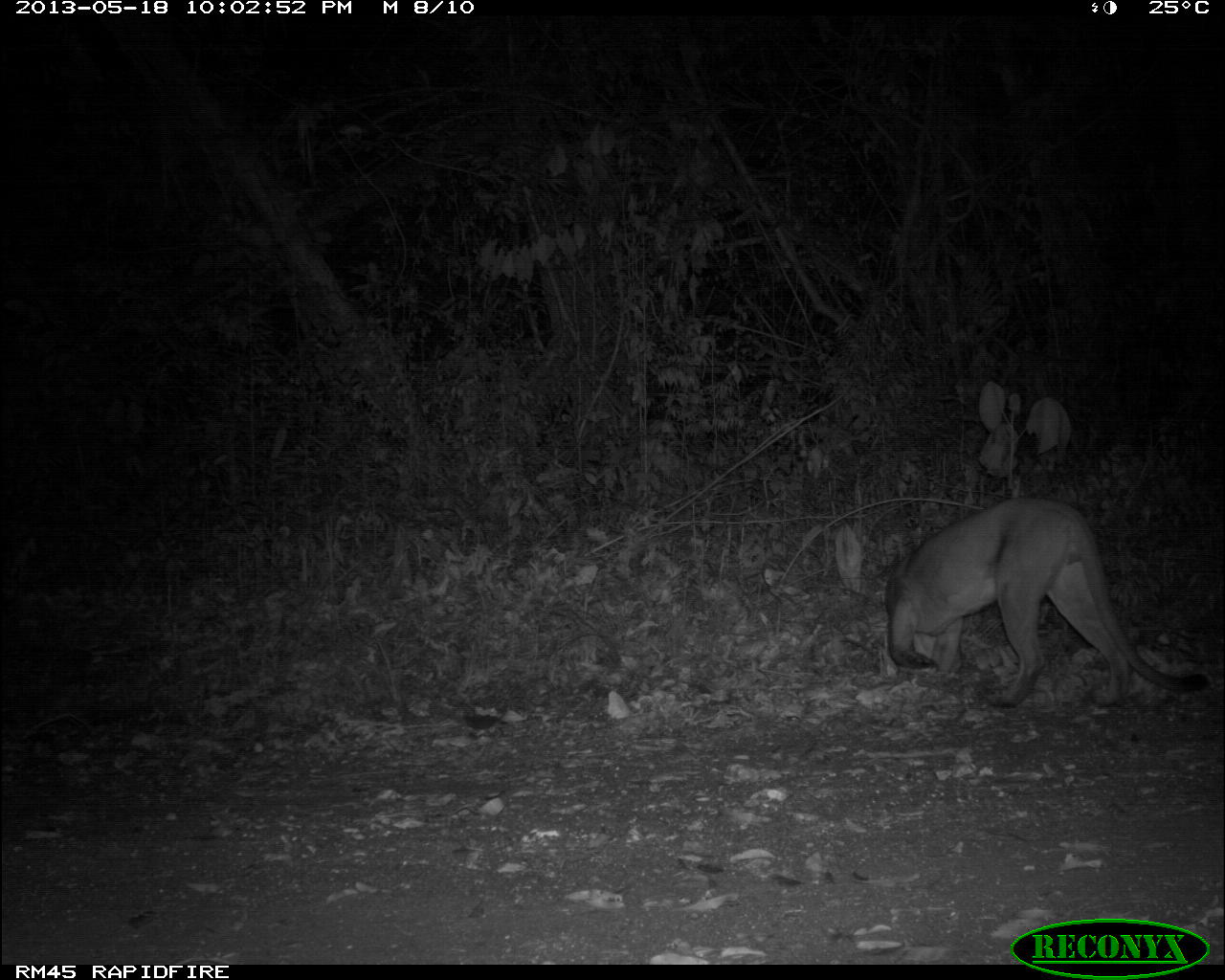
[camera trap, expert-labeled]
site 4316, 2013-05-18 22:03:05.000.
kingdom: Animalia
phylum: Chordata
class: Mammalia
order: Carnivora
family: Felidae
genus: Puma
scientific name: Puma concolor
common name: mountain lion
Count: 1.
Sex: male.